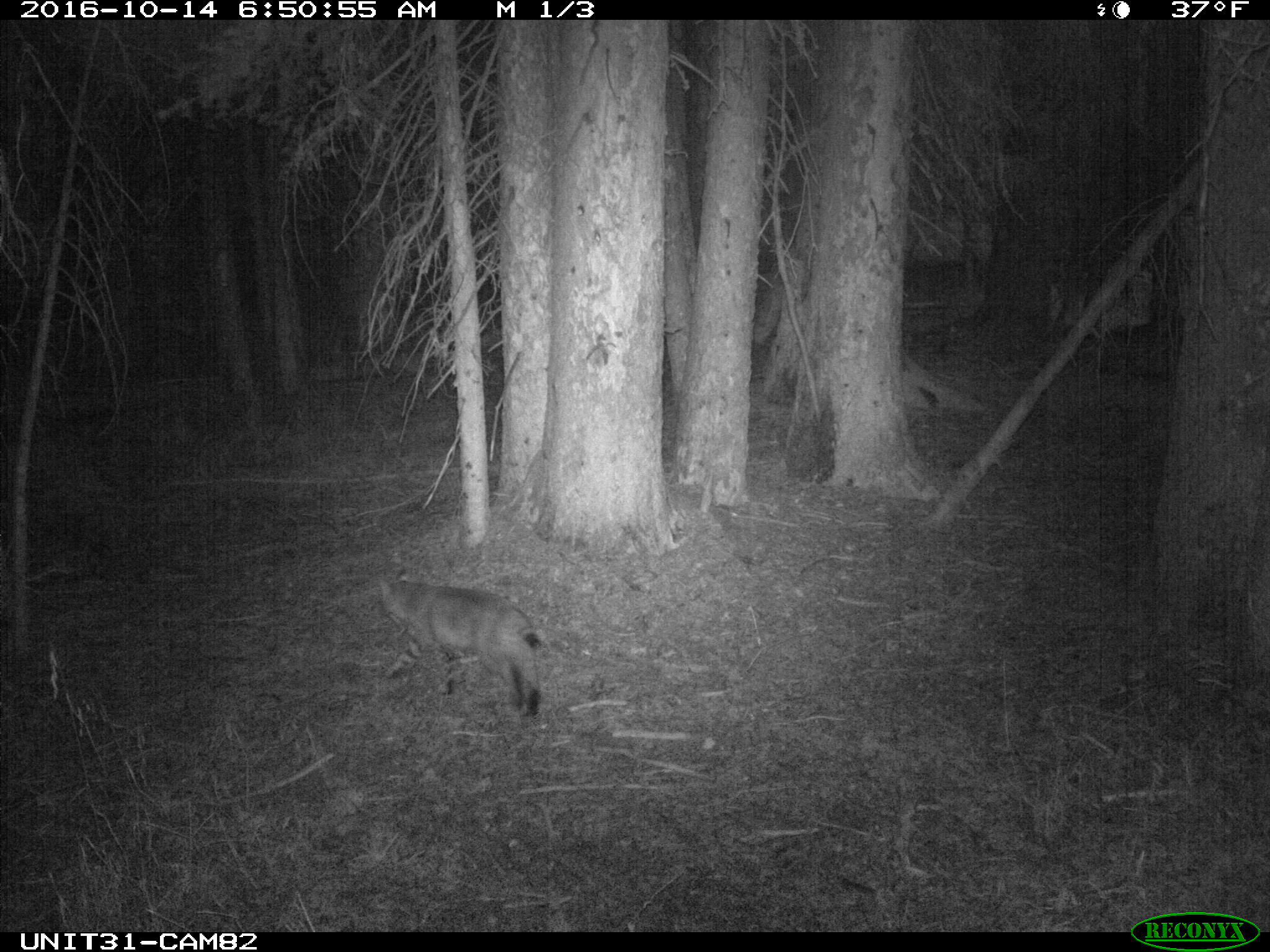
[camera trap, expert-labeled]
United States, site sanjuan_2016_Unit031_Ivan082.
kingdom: Animalia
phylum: Chordata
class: Mammalia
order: Carnivora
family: Felidae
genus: Lynx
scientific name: Lynx rufus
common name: bobcat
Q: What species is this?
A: Lynx rufus (bobcat).